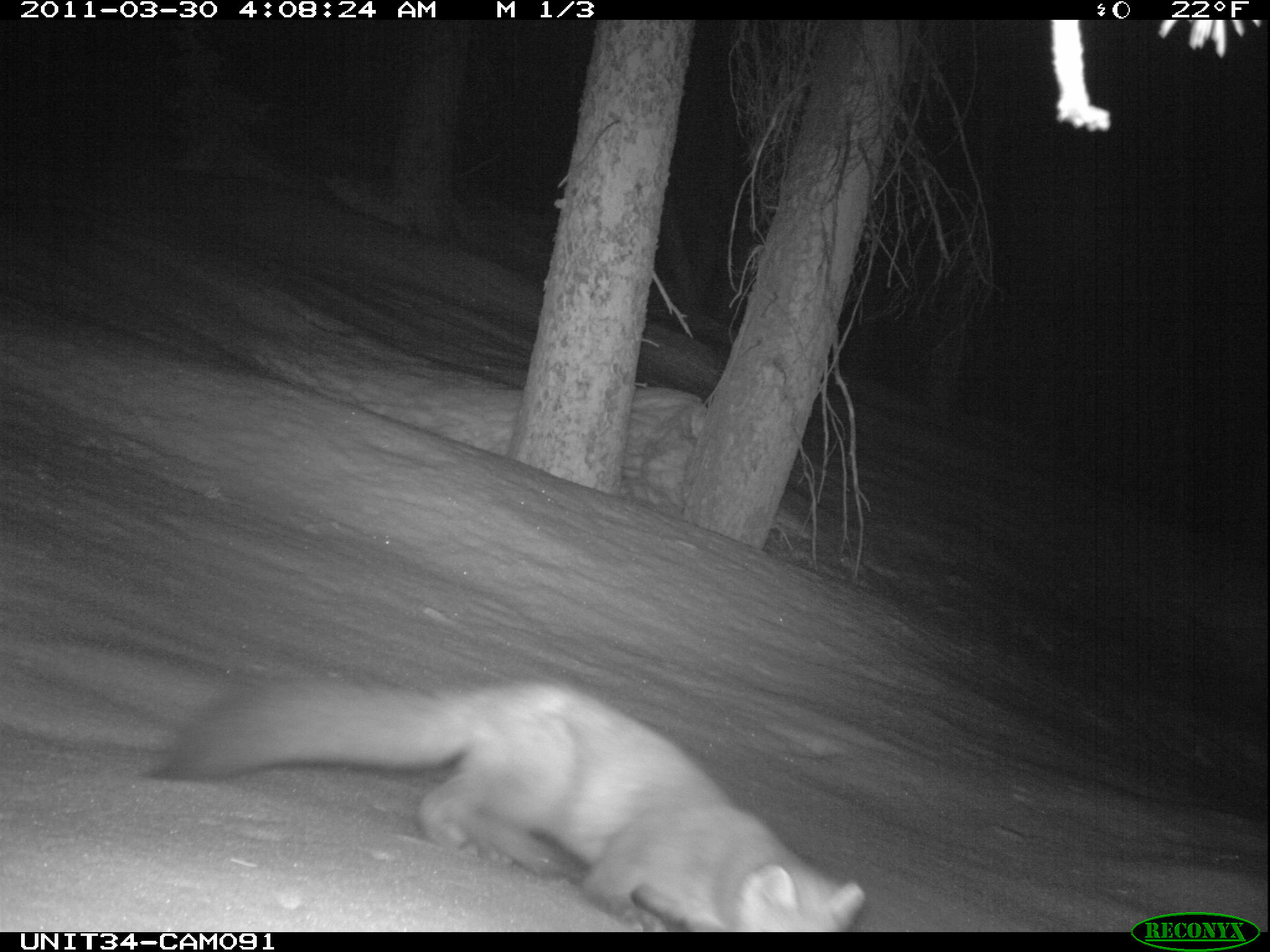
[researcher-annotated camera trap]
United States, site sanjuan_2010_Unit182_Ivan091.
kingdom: Animalia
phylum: Chordata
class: Mammalia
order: Carnivora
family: Mustelidae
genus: Martes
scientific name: Martes americana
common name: american marten